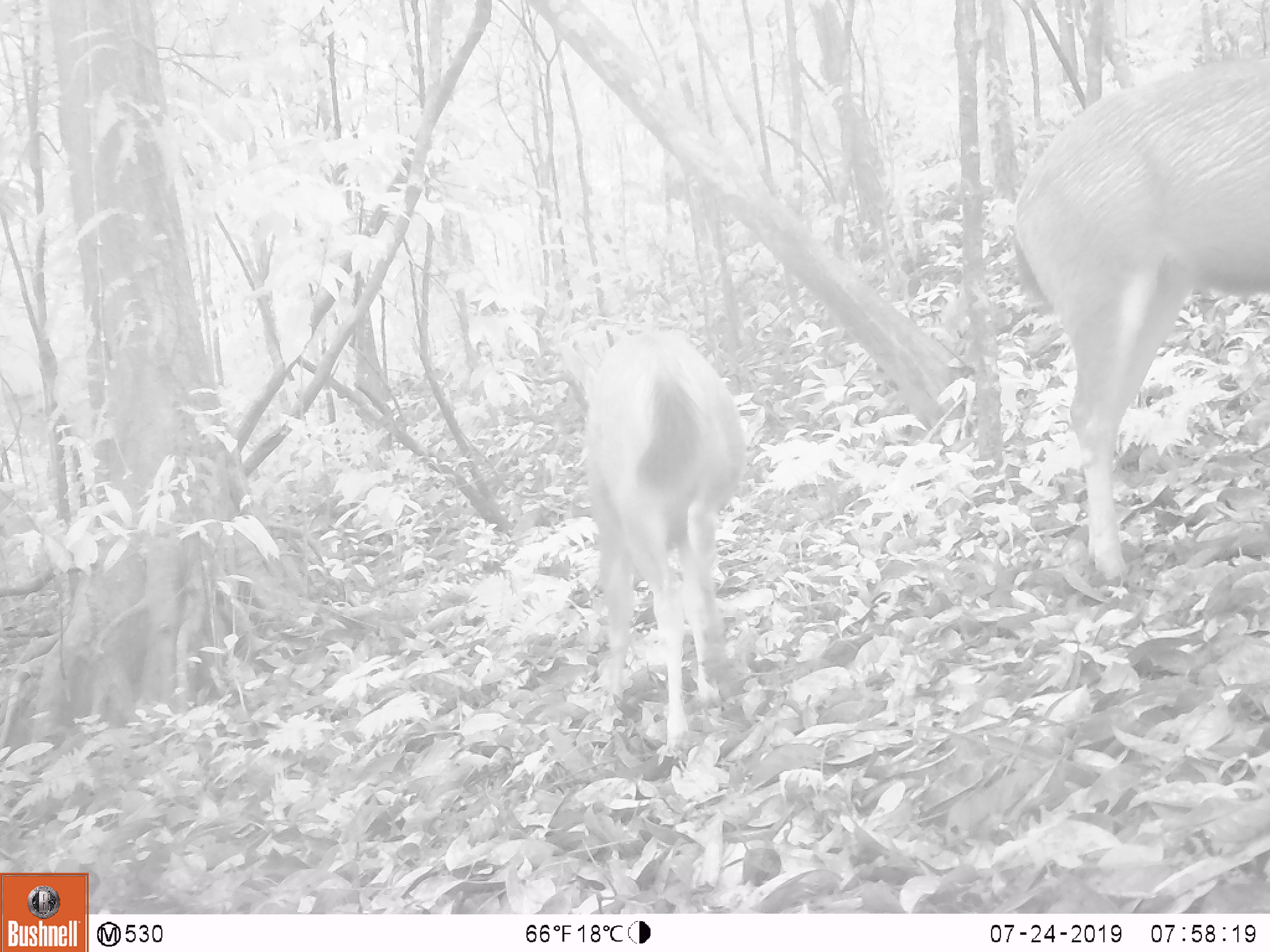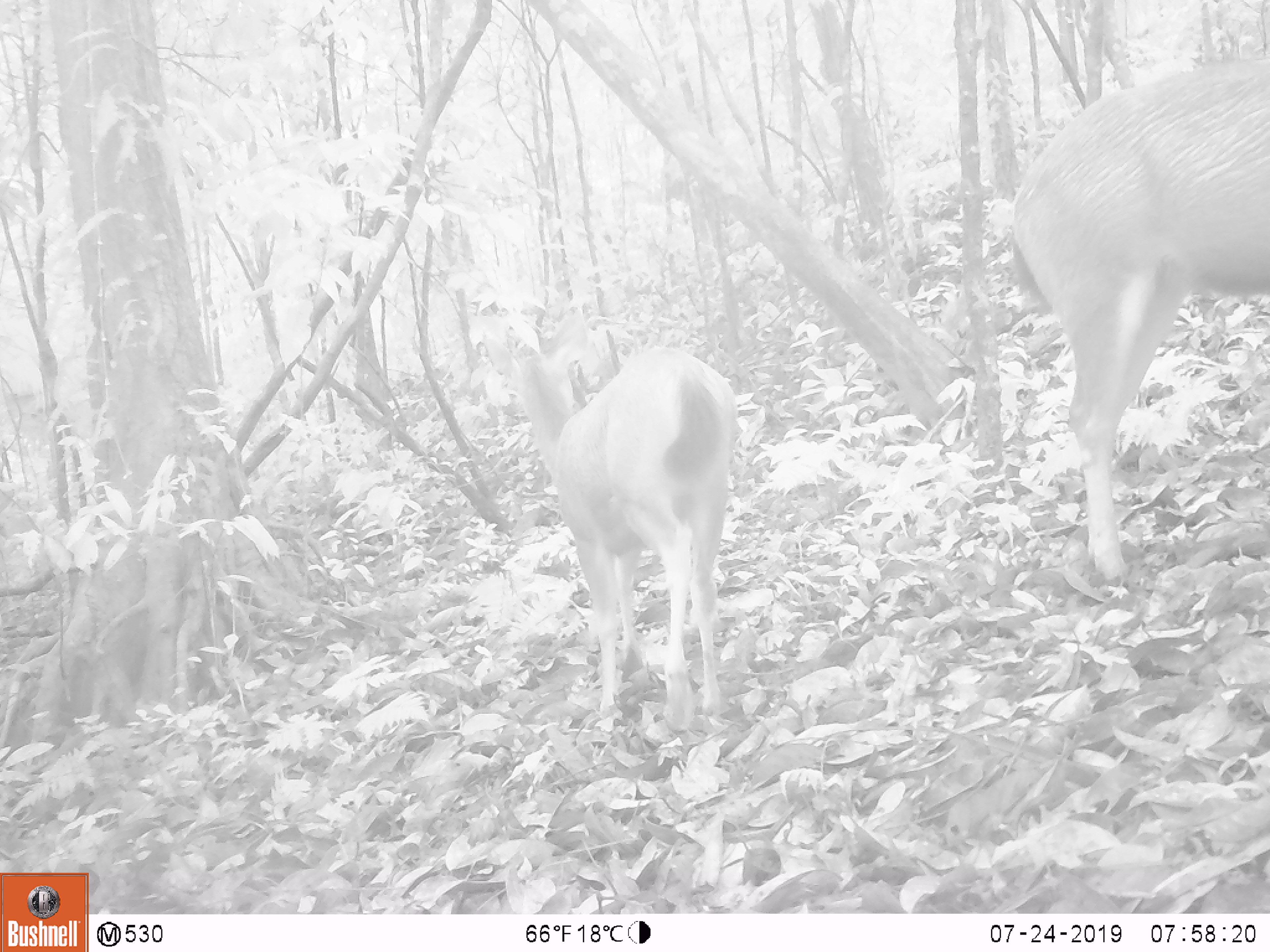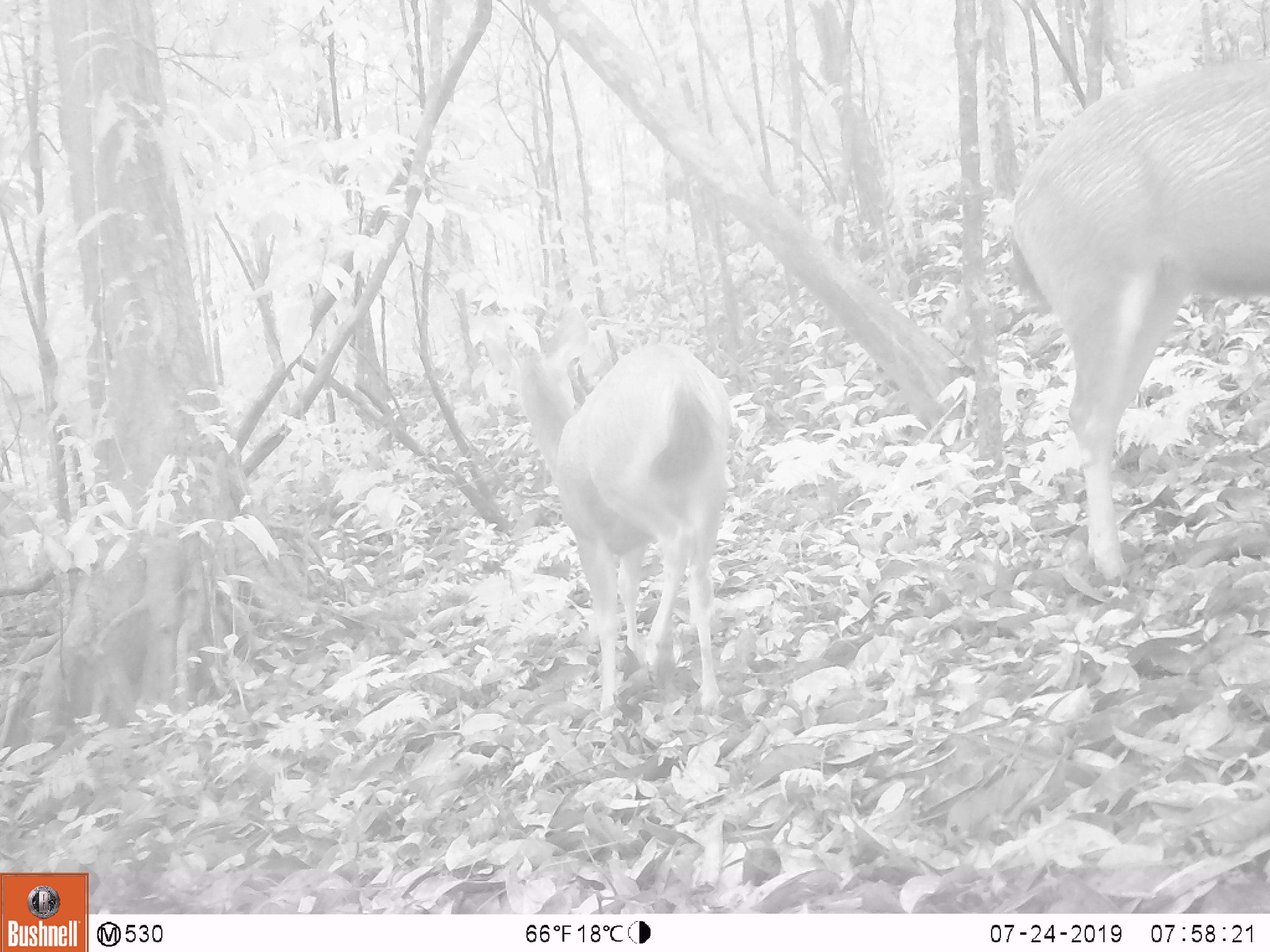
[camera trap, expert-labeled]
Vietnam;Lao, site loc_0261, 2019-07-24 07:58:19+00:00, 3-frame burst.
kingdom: Animalia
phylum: Chordata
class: Mammalia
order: Artiodactyla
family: Cervidae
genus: Rusa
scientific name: Rusa unicolor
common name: sambar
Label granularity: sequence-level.